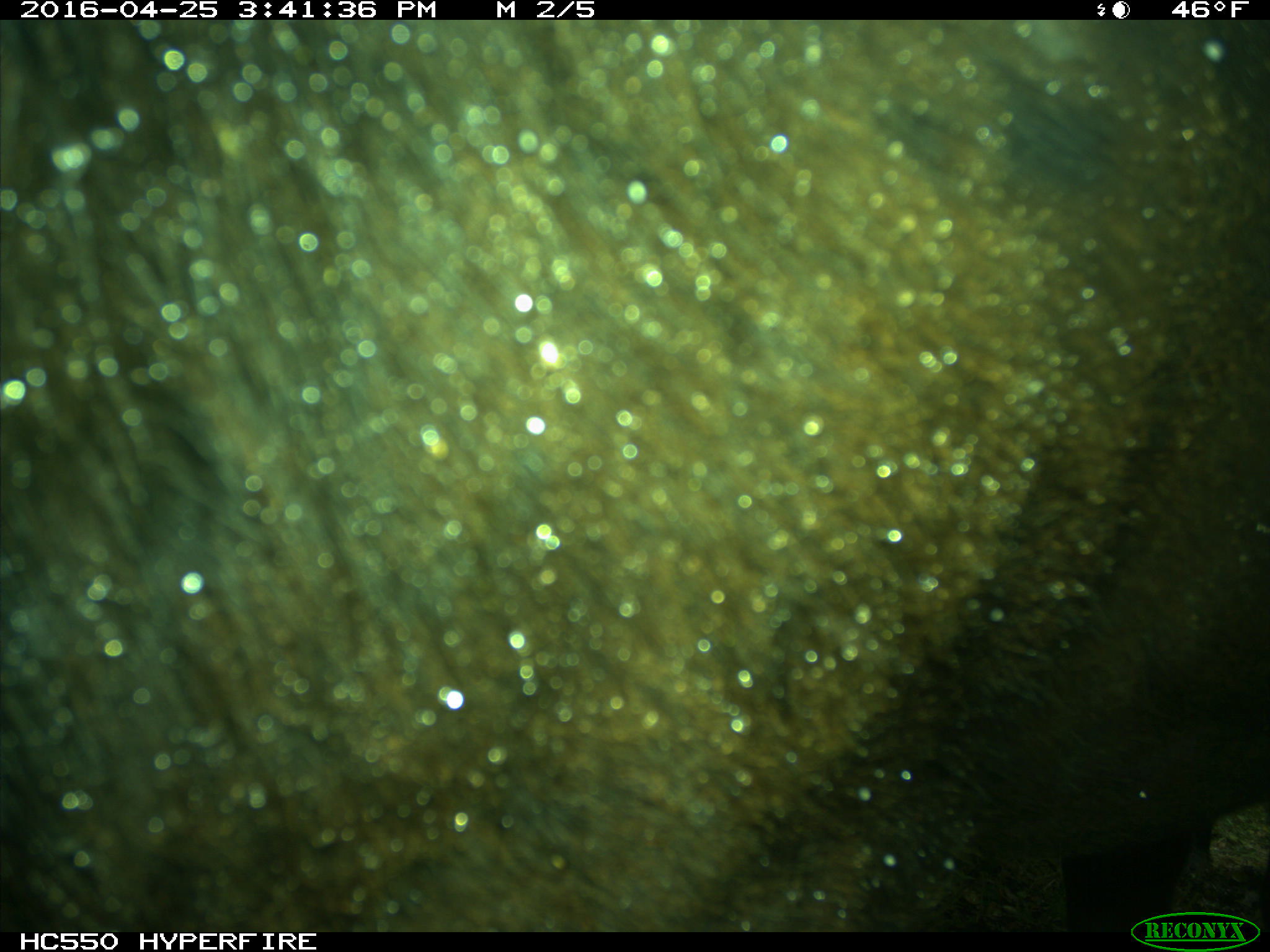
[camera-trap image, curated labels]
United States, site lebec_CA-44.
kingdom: Animalia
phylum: Chordata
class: Mammalia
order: Artiodactyla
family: Bovidae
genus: Bos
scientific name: Bos taurus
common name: domestic cow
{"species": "Bos taurus (domestic cow)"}